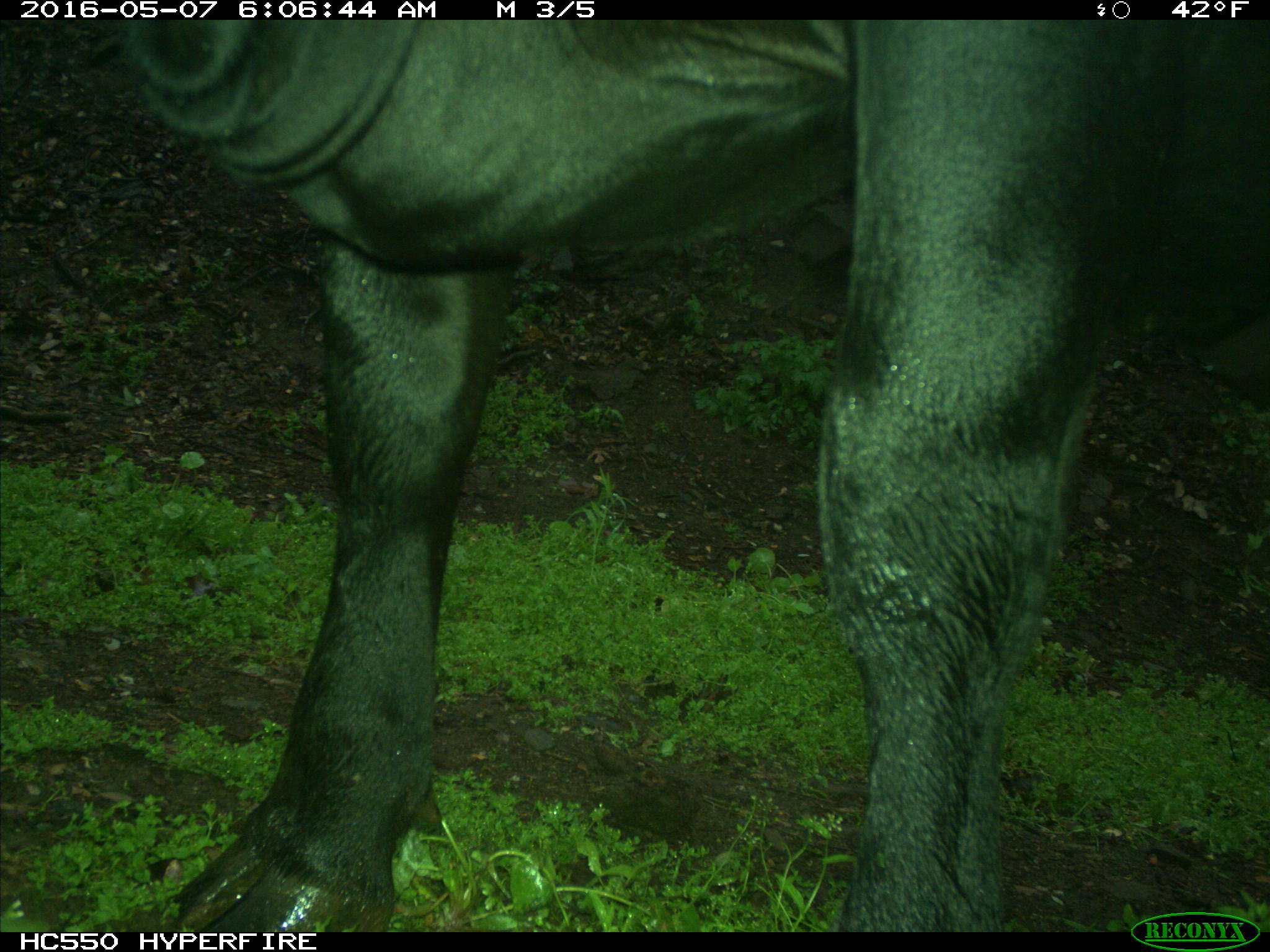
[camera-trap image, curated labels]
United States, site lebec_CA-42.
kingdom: Animalia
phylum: Chordata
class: Mammalia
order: Artiodactyla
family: Bovidae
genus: Bos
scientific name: Bos taurus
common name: domestic cow